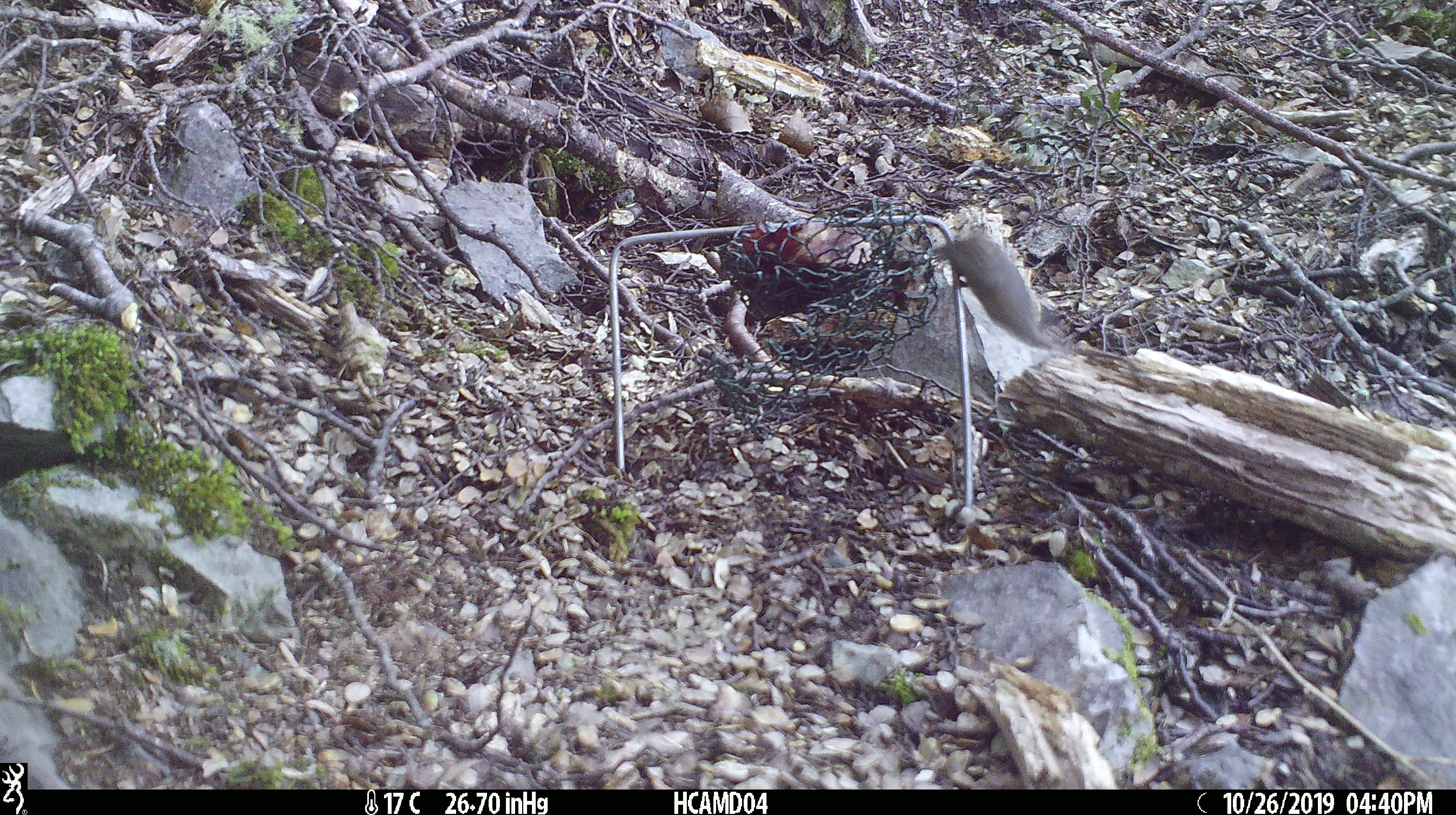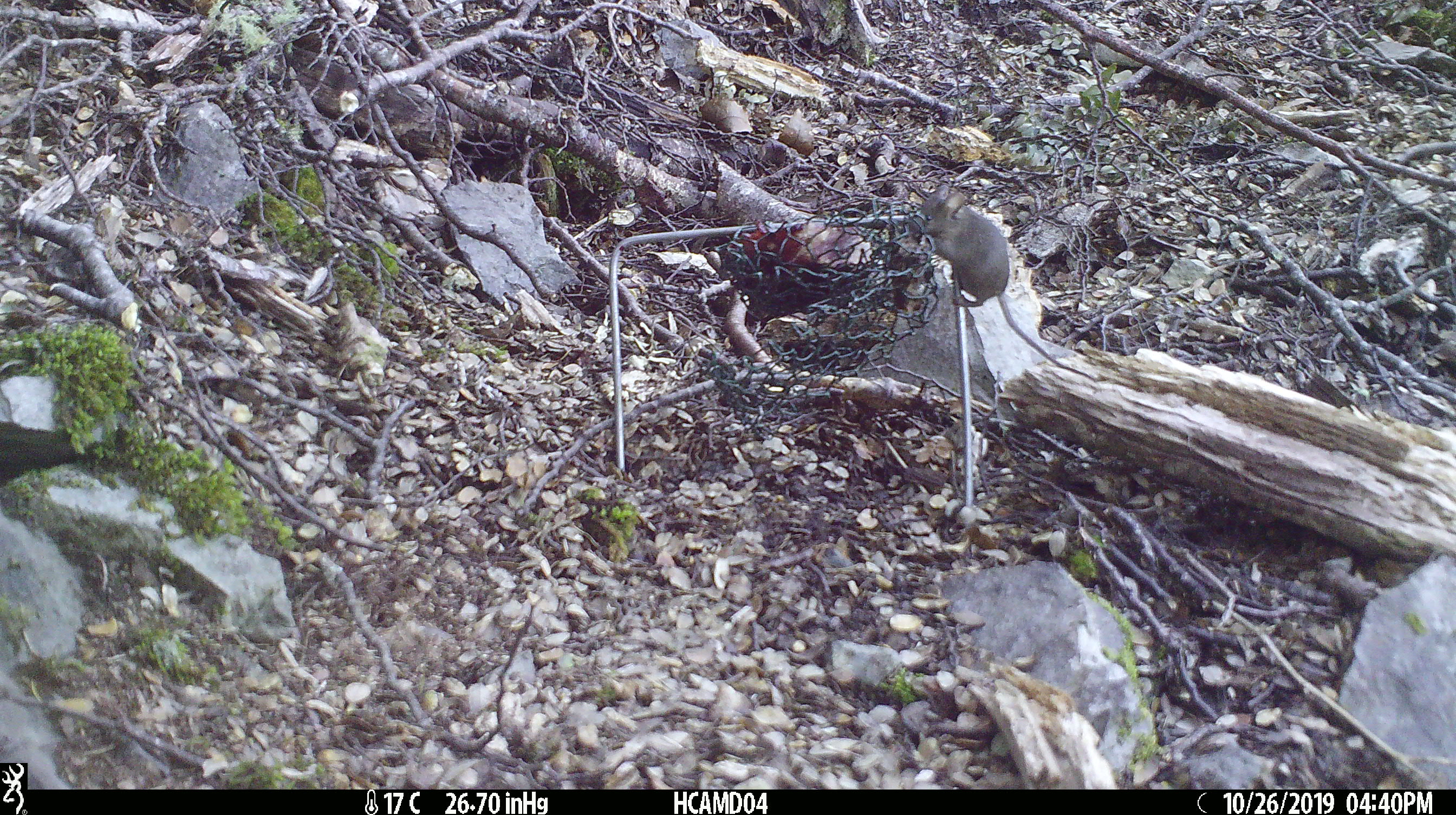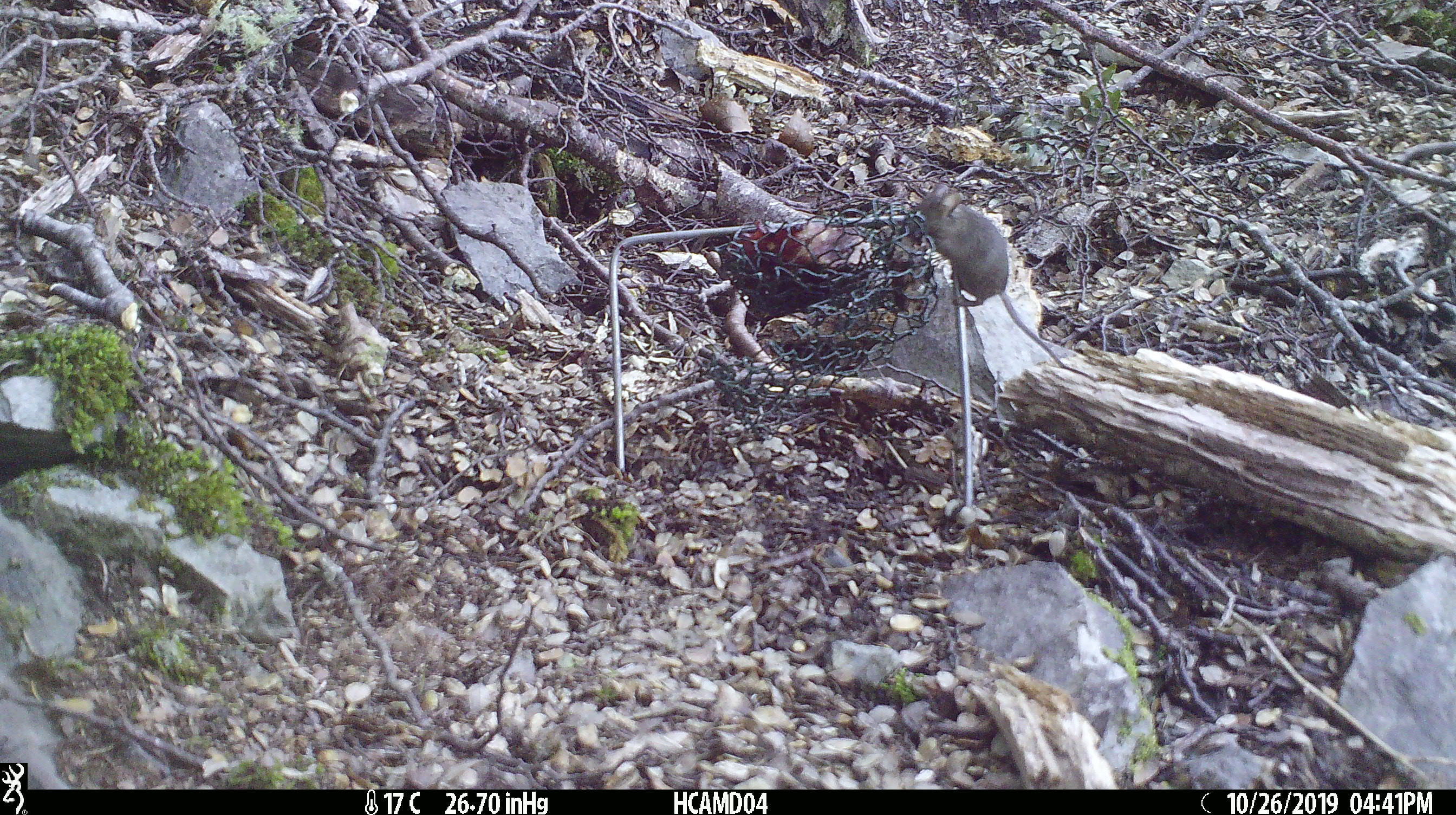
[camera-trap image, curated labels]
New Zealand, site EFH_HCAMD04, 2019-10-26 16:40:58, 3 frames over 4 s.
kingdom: Animalia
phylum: Chordata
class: Mammalia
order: Rodentia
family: Muridae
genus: Mus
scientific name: Mus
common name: mouse